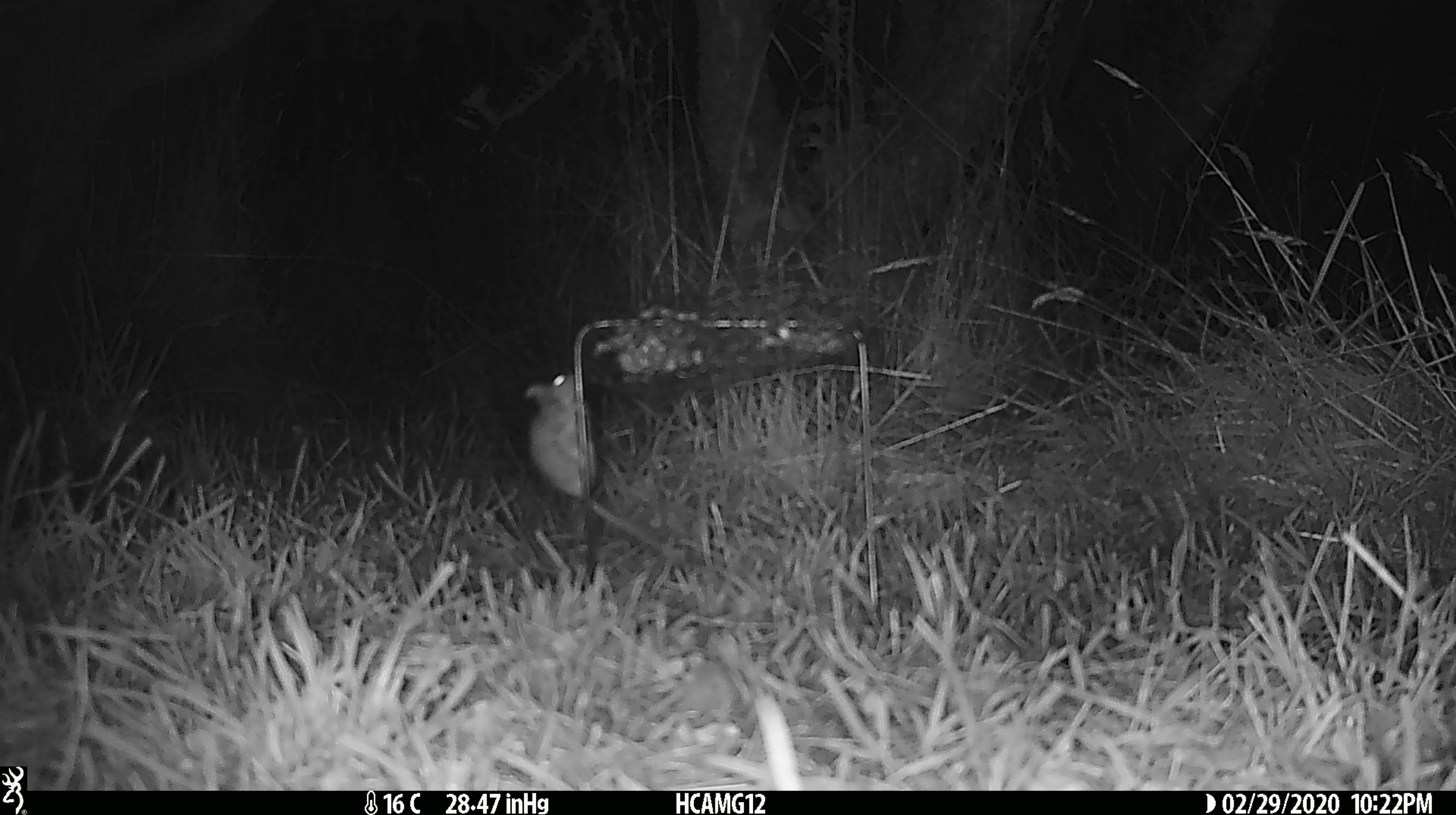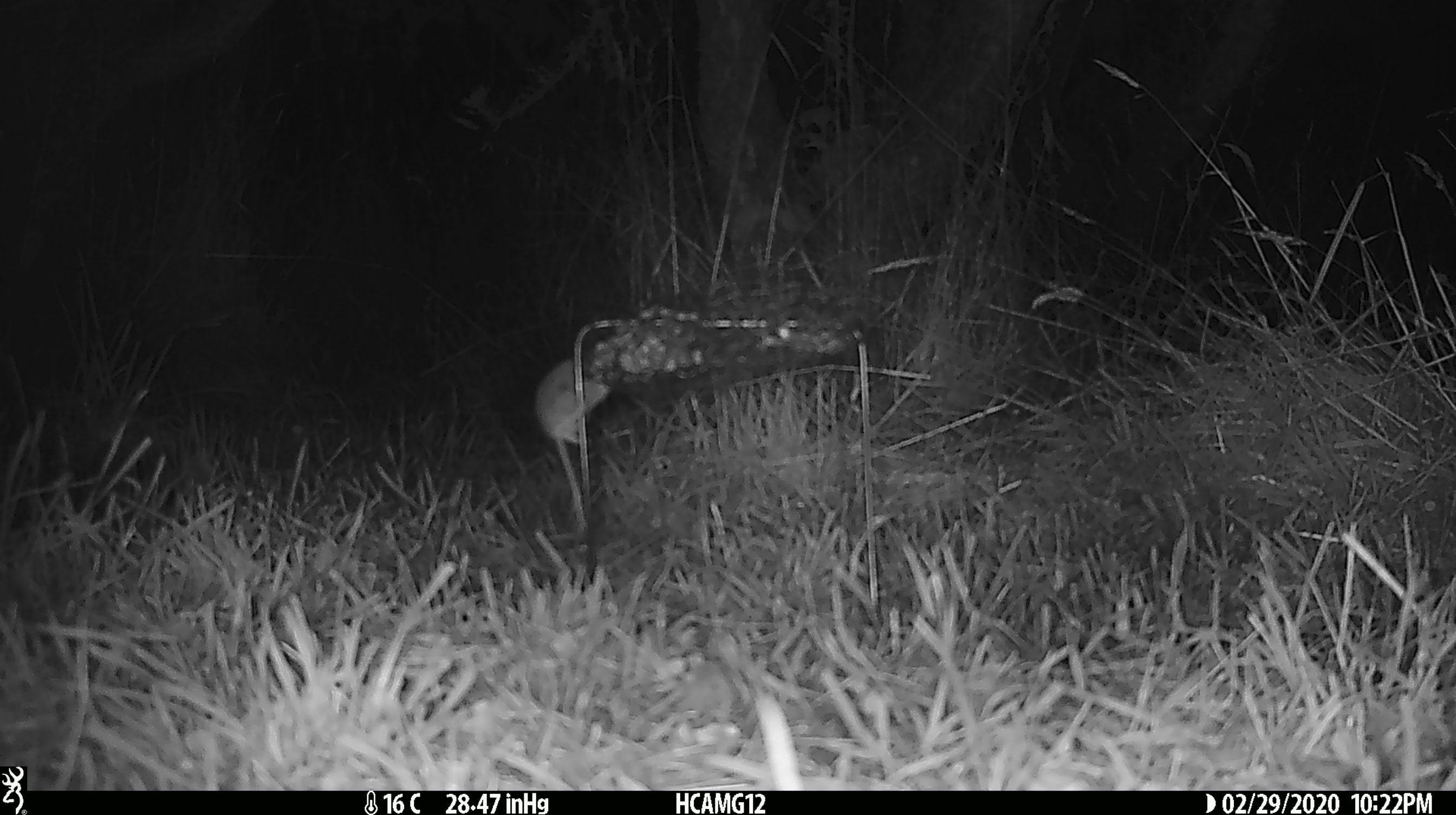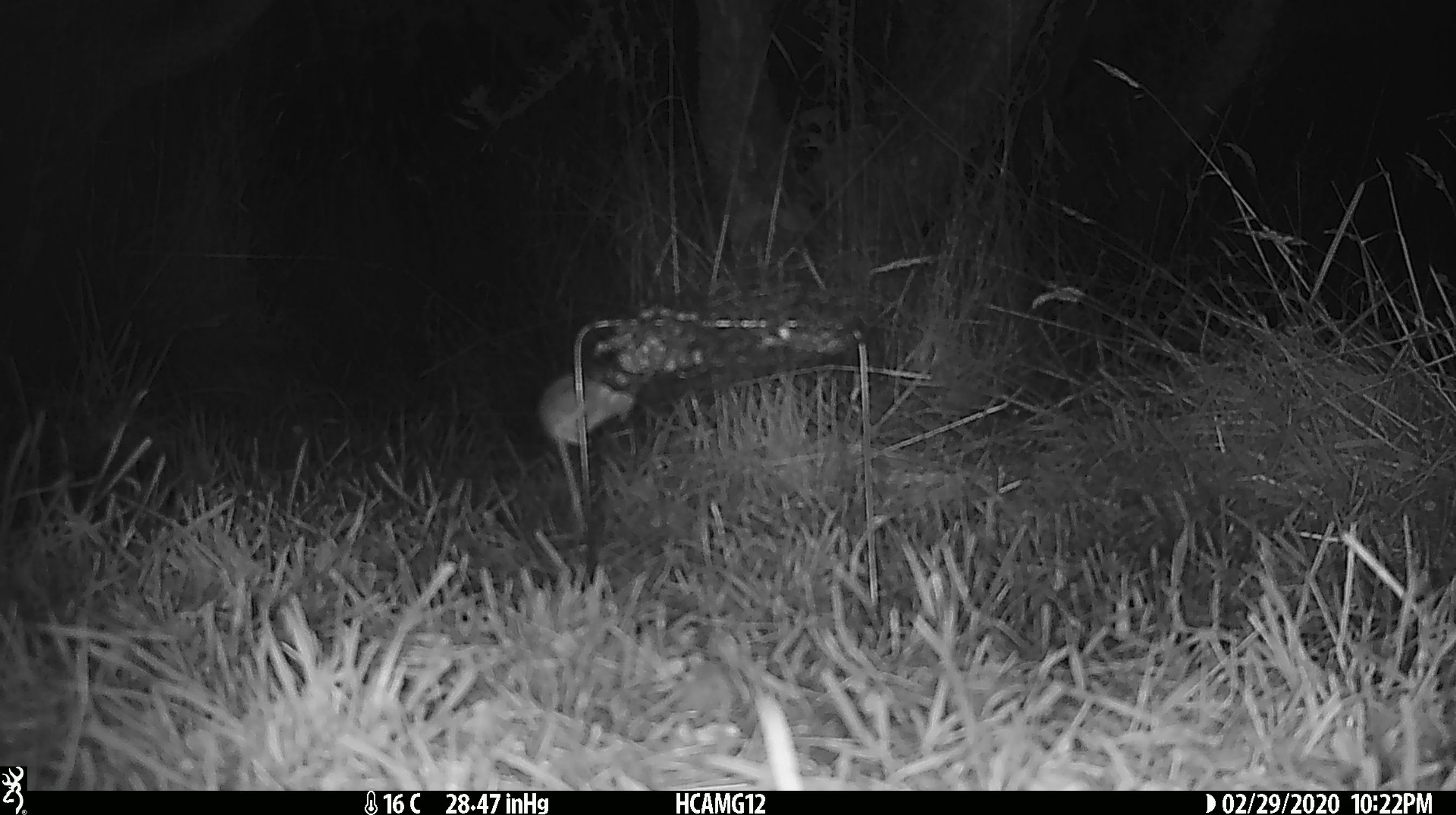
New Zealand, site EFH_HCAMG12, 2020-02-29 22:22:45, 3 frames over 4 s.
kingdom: Animalia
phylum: Chordata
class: Mammalia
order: Rodentia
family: Muridae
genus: Mus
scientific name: Mus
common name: mouse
Mouse (Mus).